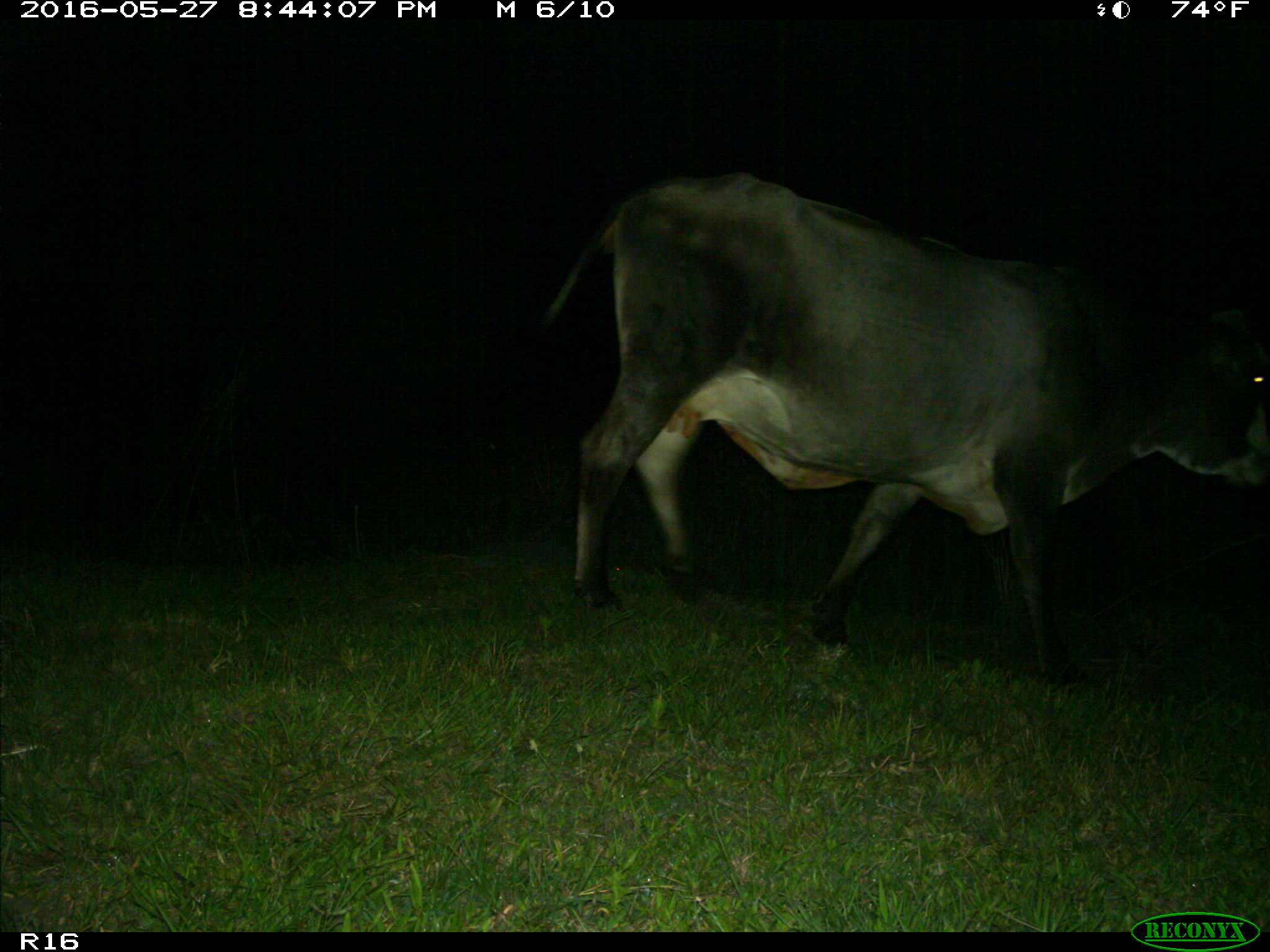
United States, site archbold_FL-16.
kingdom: Animalia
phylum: Chordata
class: Mammalia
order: Artiodactyla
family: Bovidae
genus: Bos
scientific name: Bos taurus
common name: domestic cow